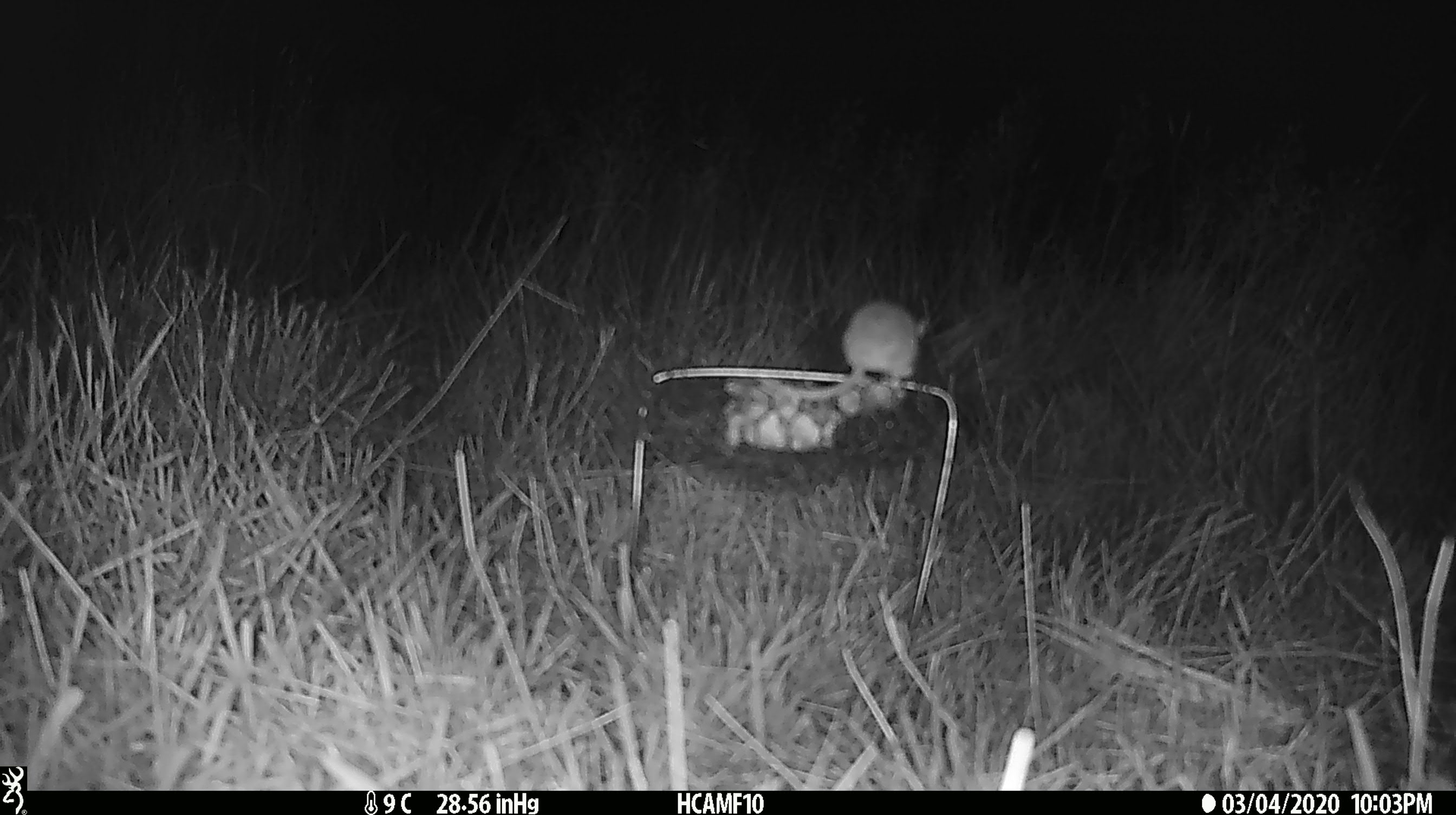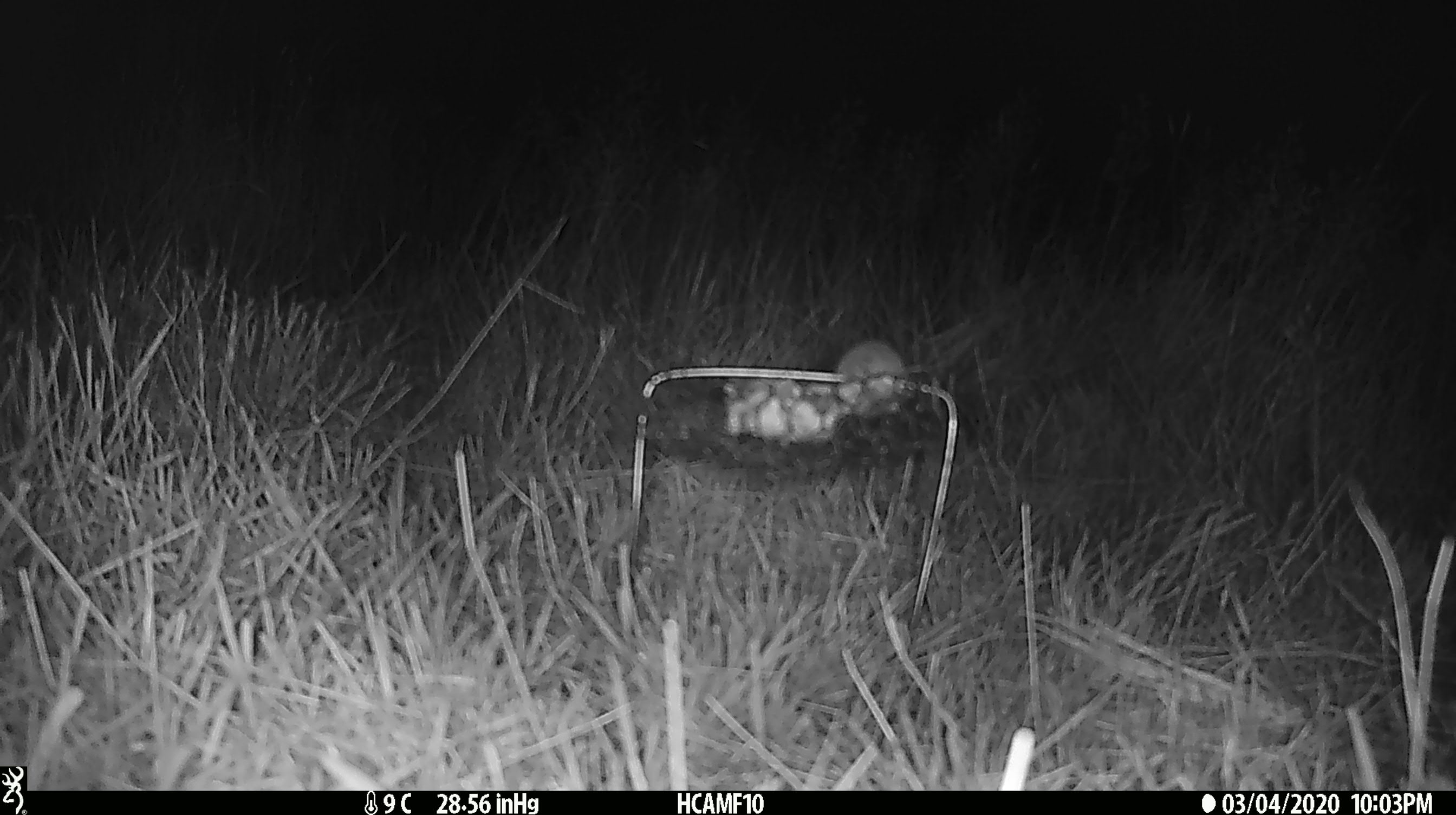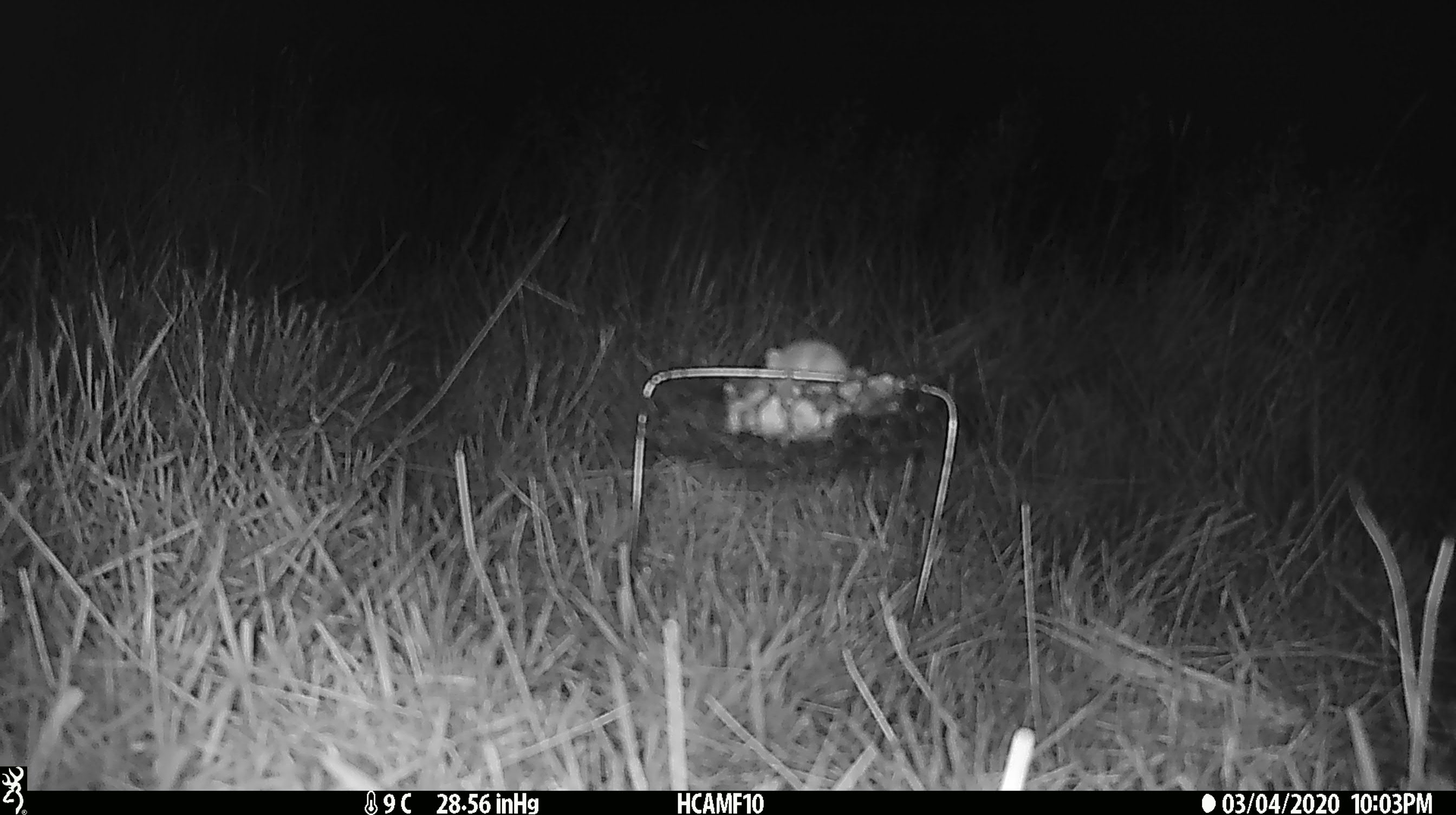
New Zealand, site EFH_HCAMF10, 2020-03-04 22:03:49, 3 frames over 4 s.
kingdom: Animalia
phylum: Chordata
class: Mammalia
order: Rodentia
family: Muridae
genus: Mus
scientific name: Mus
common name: mouse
Mouse (Mus).